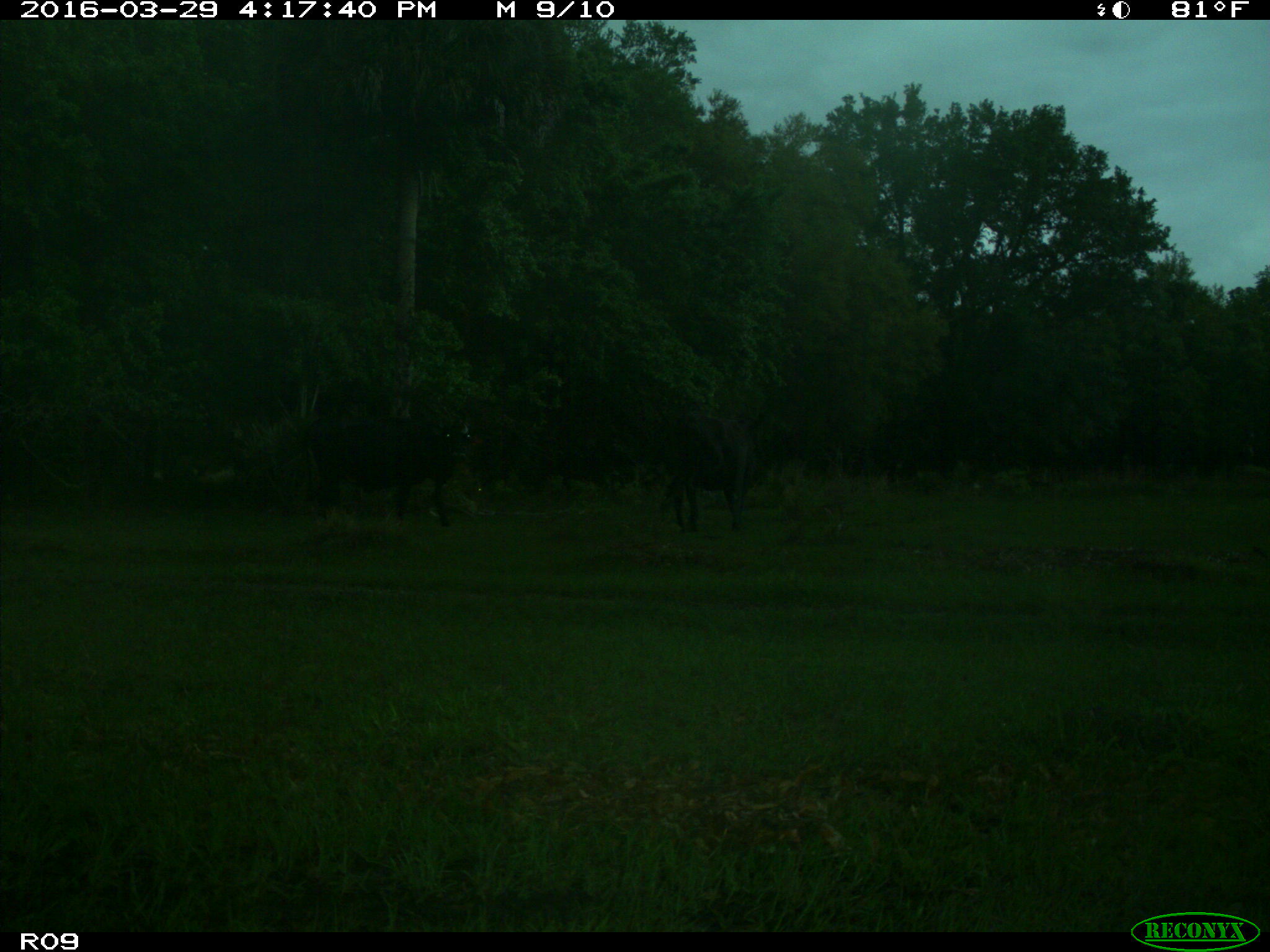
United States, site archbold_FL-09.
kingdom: Animalia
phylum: Chordata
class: Mammalia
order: Artiodactyla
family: Bovidae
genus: Bos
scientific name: Bos taurus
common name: domestic cow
Bos taurus (domestic cow).